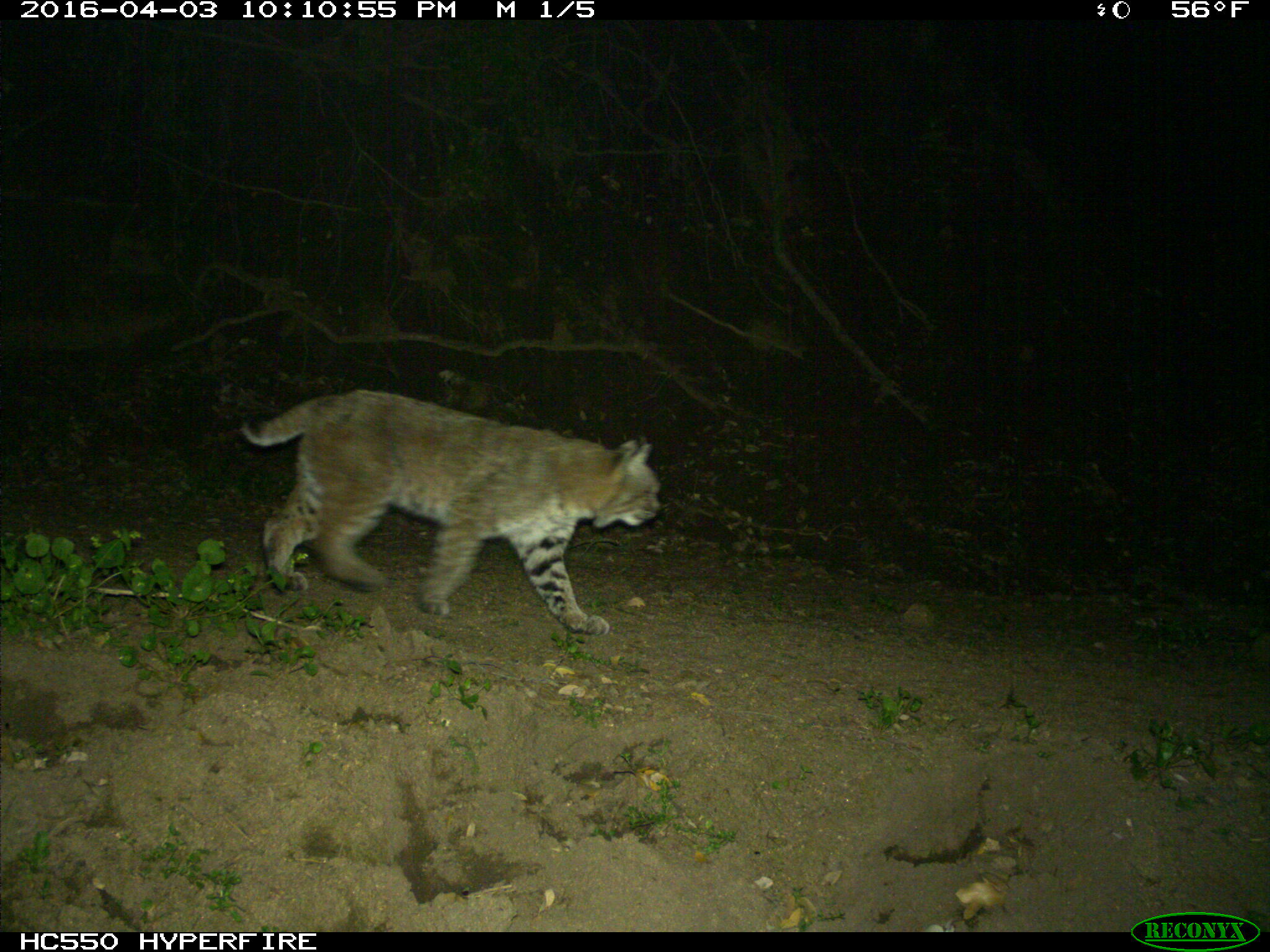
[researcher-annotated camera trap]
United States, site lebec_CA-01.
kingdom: Animalia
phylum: Chordata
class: Mammalia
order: Carnivora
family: Felidae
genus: Lynx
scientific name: Lynx rufus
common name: bobcat